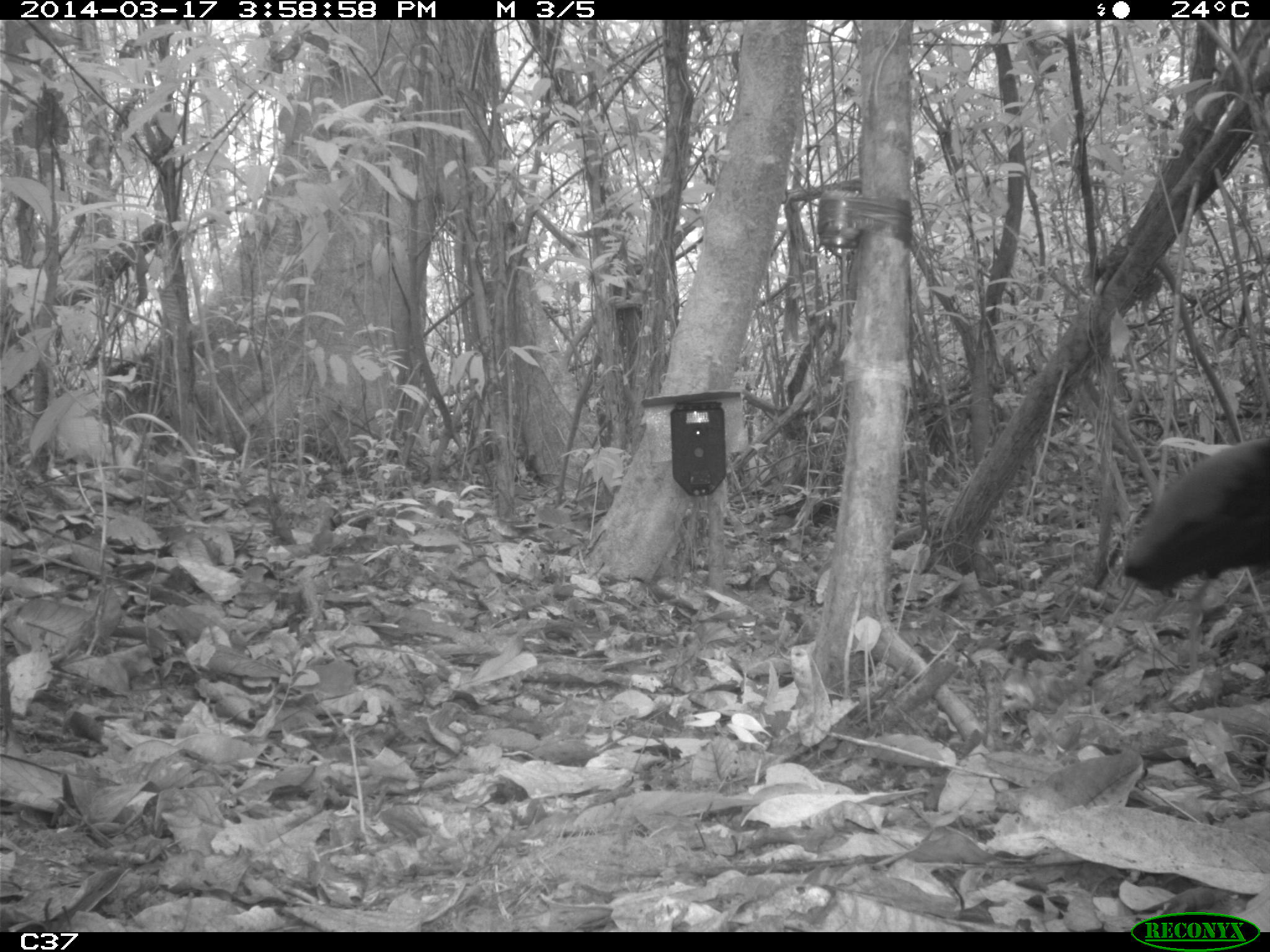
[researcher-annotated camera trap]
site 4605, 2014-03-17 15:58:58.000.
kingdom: Animalia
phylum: Chordata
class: Aves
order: Gruiformes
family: Psophiidae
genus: Psophia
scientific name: Psophia crepitans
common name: gray-winged trumpeter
Psophia crepitans (gray-winged trumpeter), count 4, age adult.